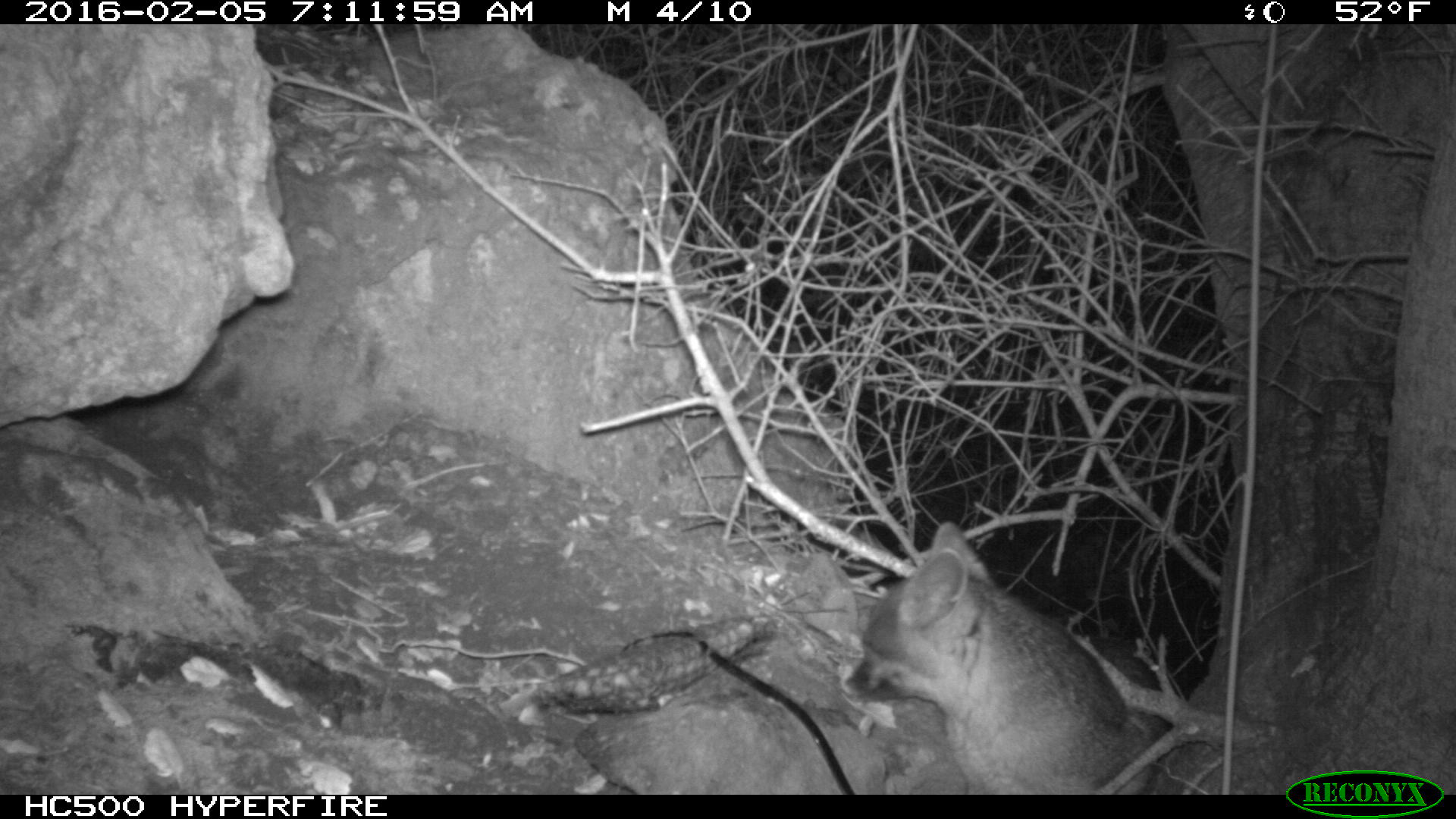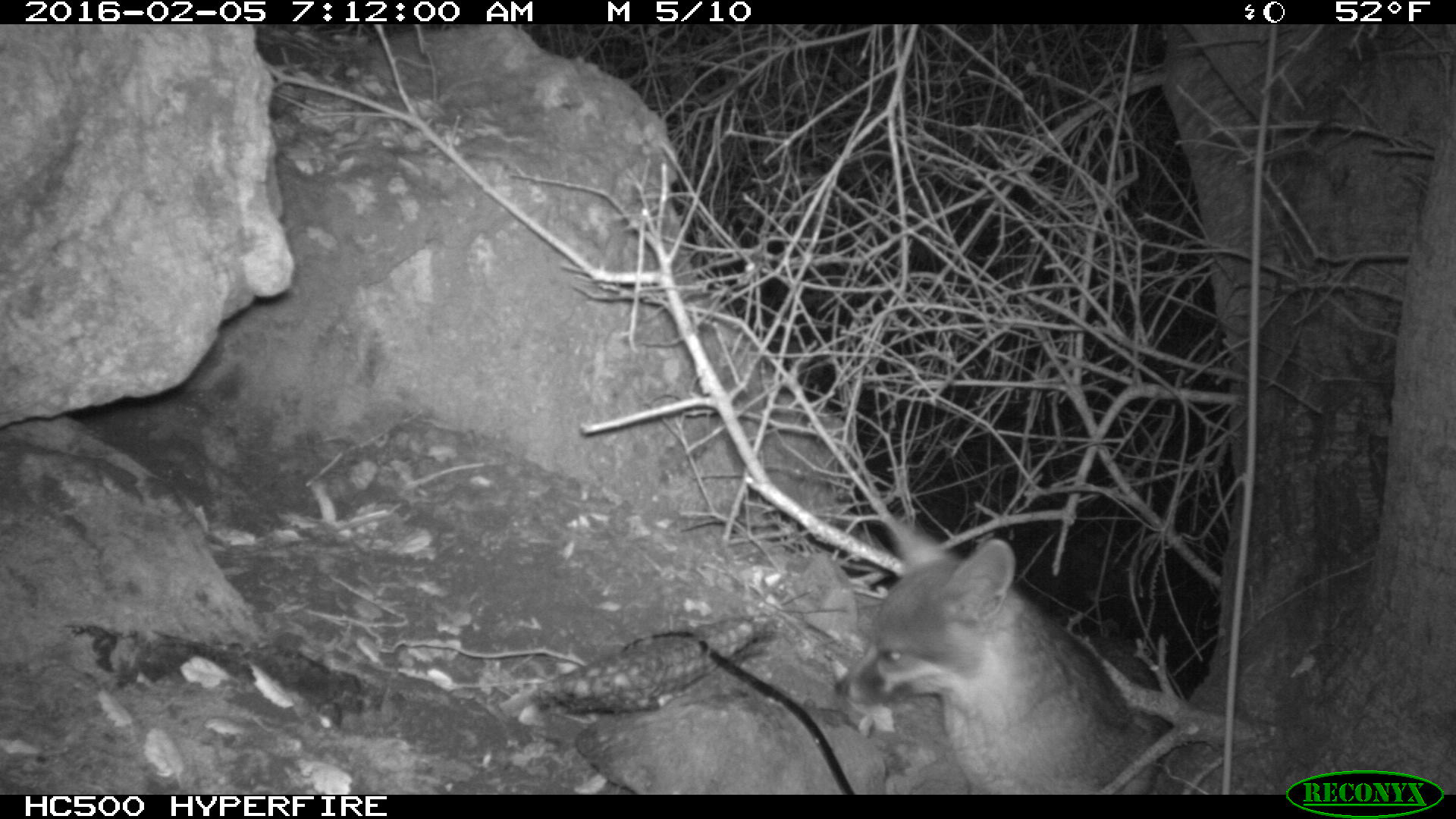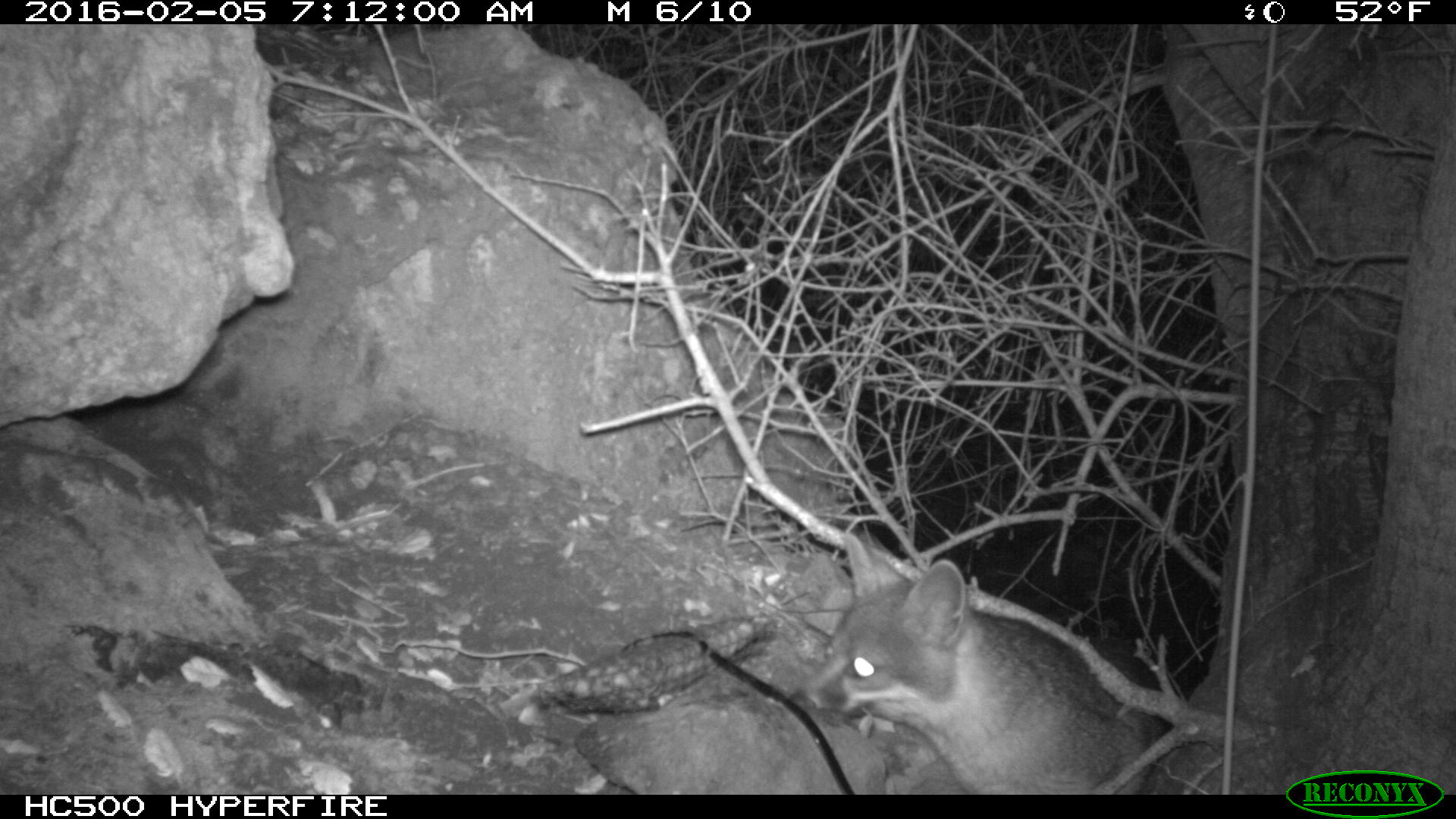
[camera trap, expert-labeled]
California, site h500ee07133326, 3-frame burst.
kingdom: Animalia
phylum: Chordata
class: Mammalia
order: Carnivora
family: Canidae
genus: Urocyon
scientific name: Urocyon littoralis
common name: island fox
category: fox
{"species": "fox (island fox) (Urocyon littoralis)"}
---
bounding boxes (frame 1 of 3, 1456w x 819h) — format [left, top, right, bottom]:
fox: [841, 519, 1185, 793]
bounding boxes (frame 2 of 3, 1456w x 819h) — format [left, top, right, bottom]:
fox: [830, 511, 1179, 793]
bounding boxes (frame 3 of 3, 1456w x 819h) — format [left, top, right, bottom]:
fox: [795, 523, 1158, 793]